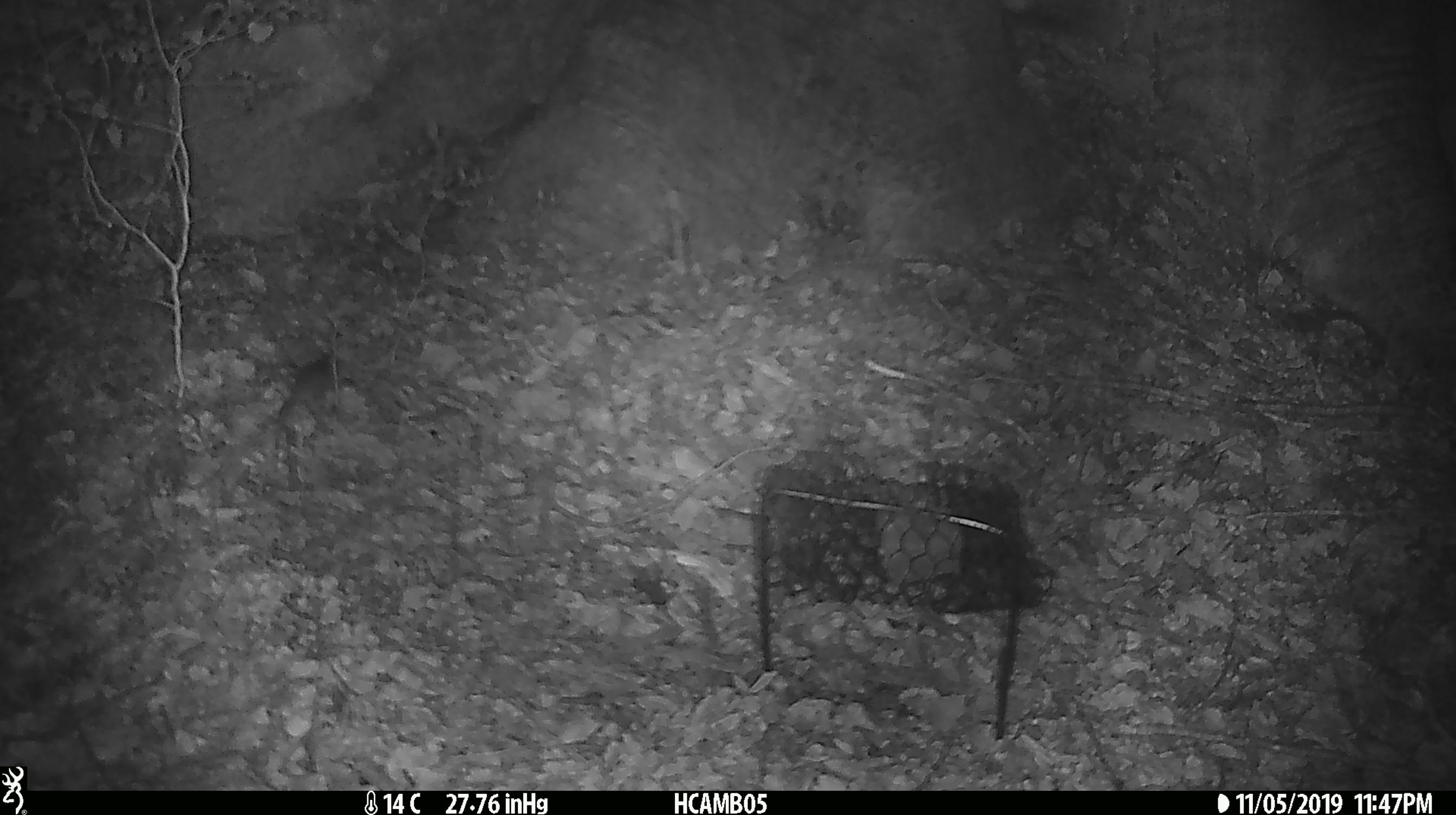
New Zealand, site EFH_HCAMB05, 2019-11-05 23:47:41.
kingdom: Animalia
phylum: Chordata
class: Mammalia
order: Rodentia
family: Muridae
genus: Mus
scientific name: Mus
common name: mouse